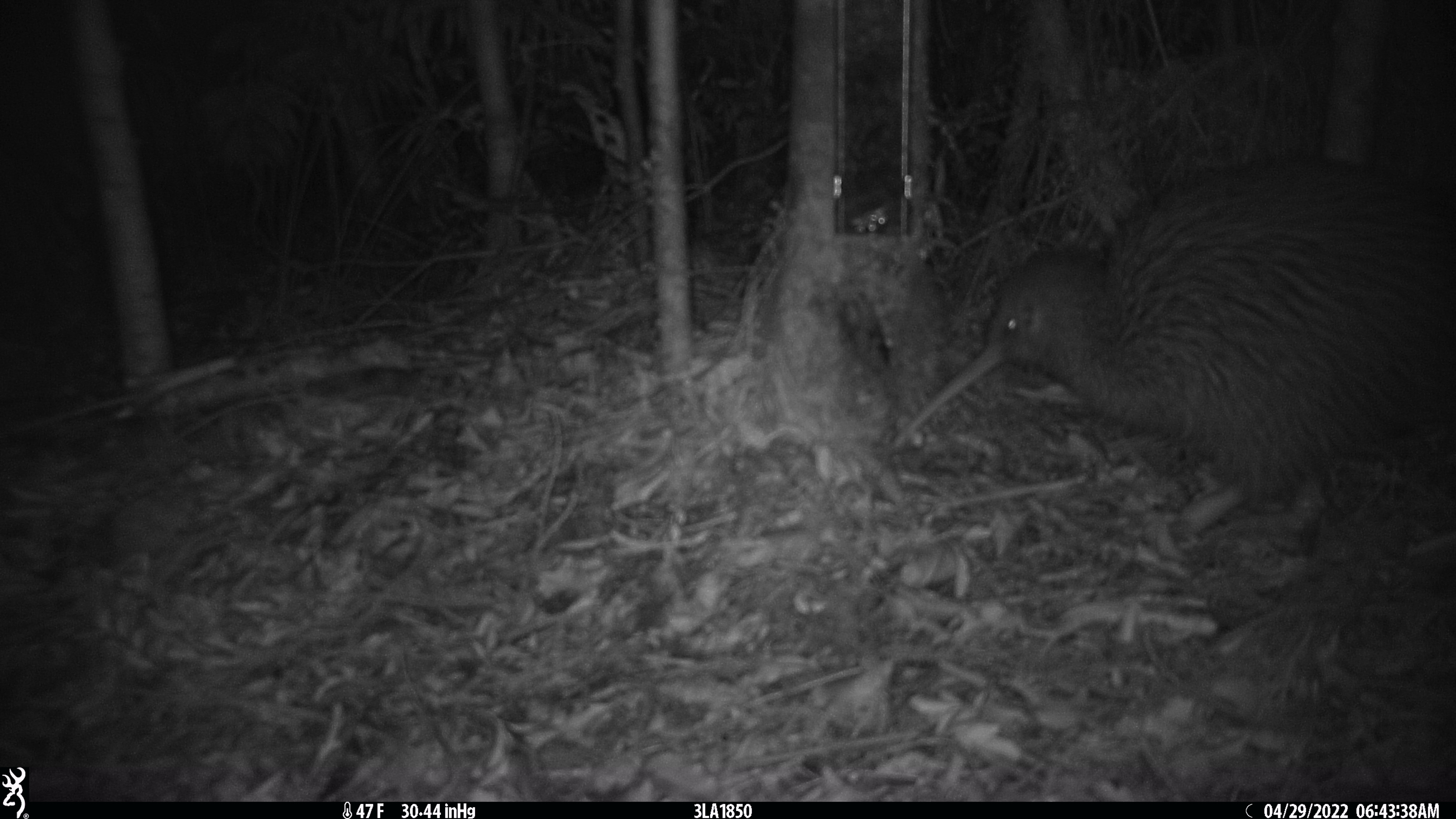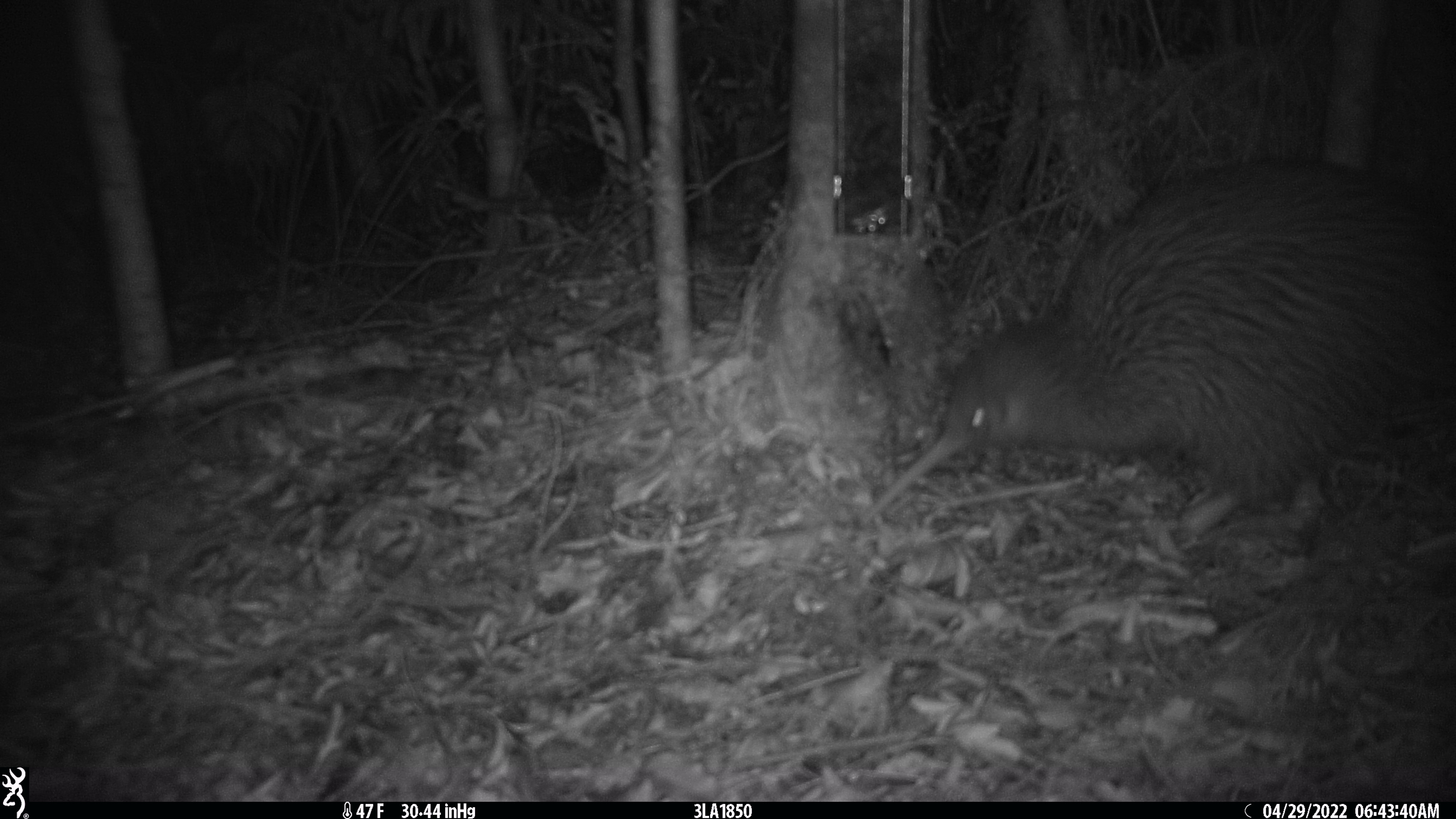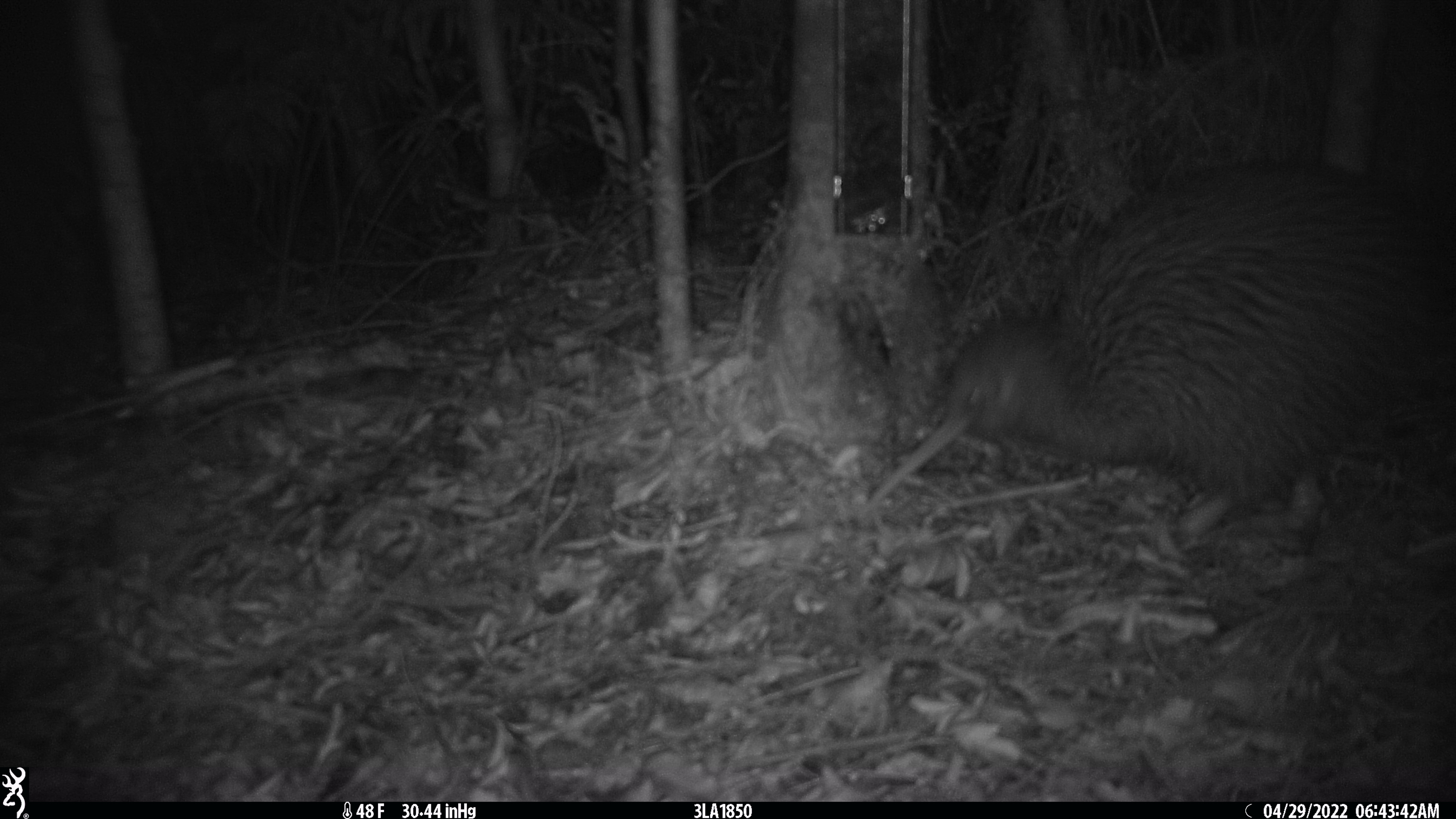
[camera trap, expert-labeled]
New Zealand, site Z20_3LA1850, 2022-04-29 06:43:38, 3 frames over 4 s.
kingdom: Animalia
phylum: Chordata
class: Aves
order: Apterygiformes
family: Apterygidae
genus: Apteryx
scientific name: Apteryx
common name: kiwi